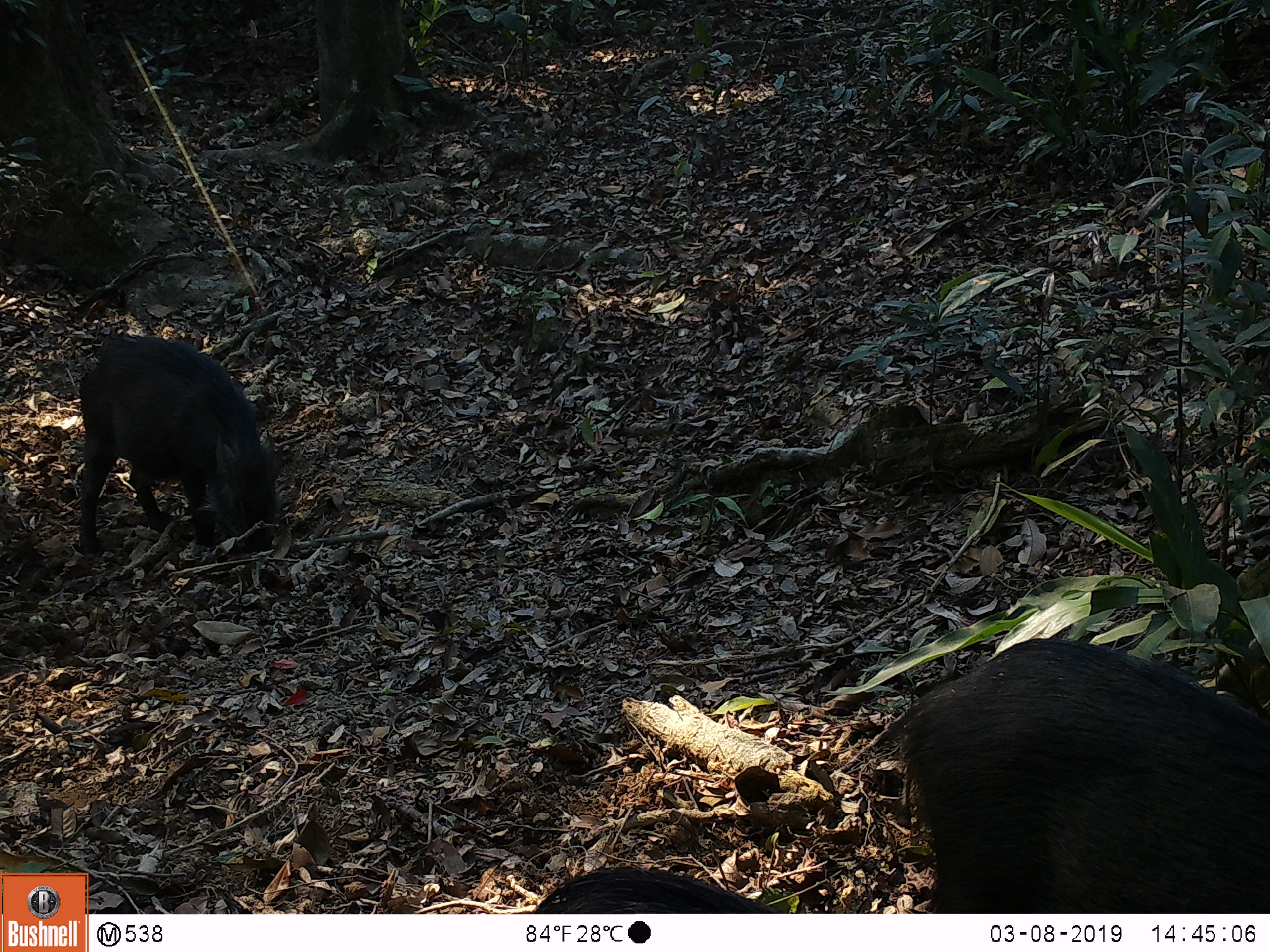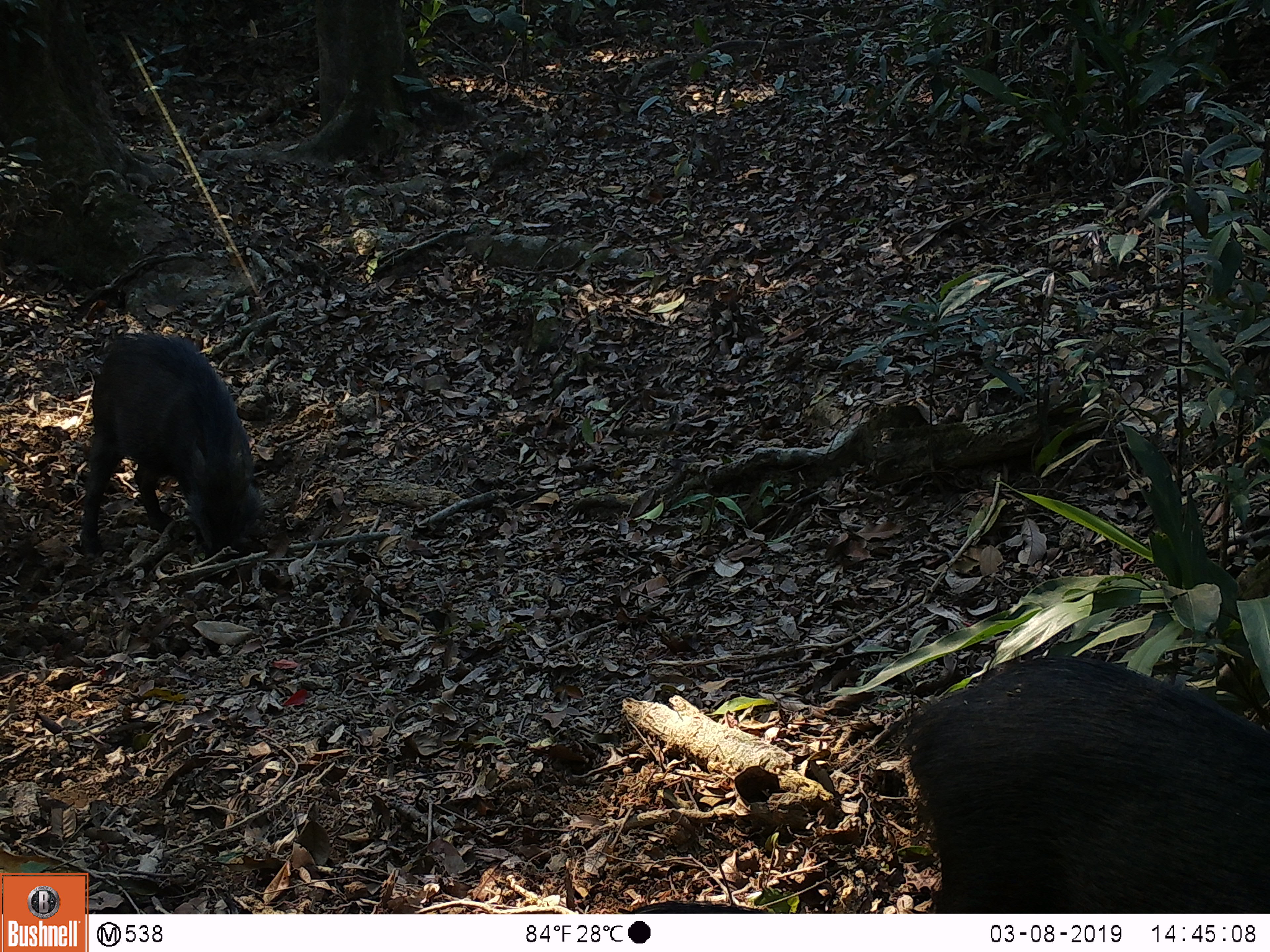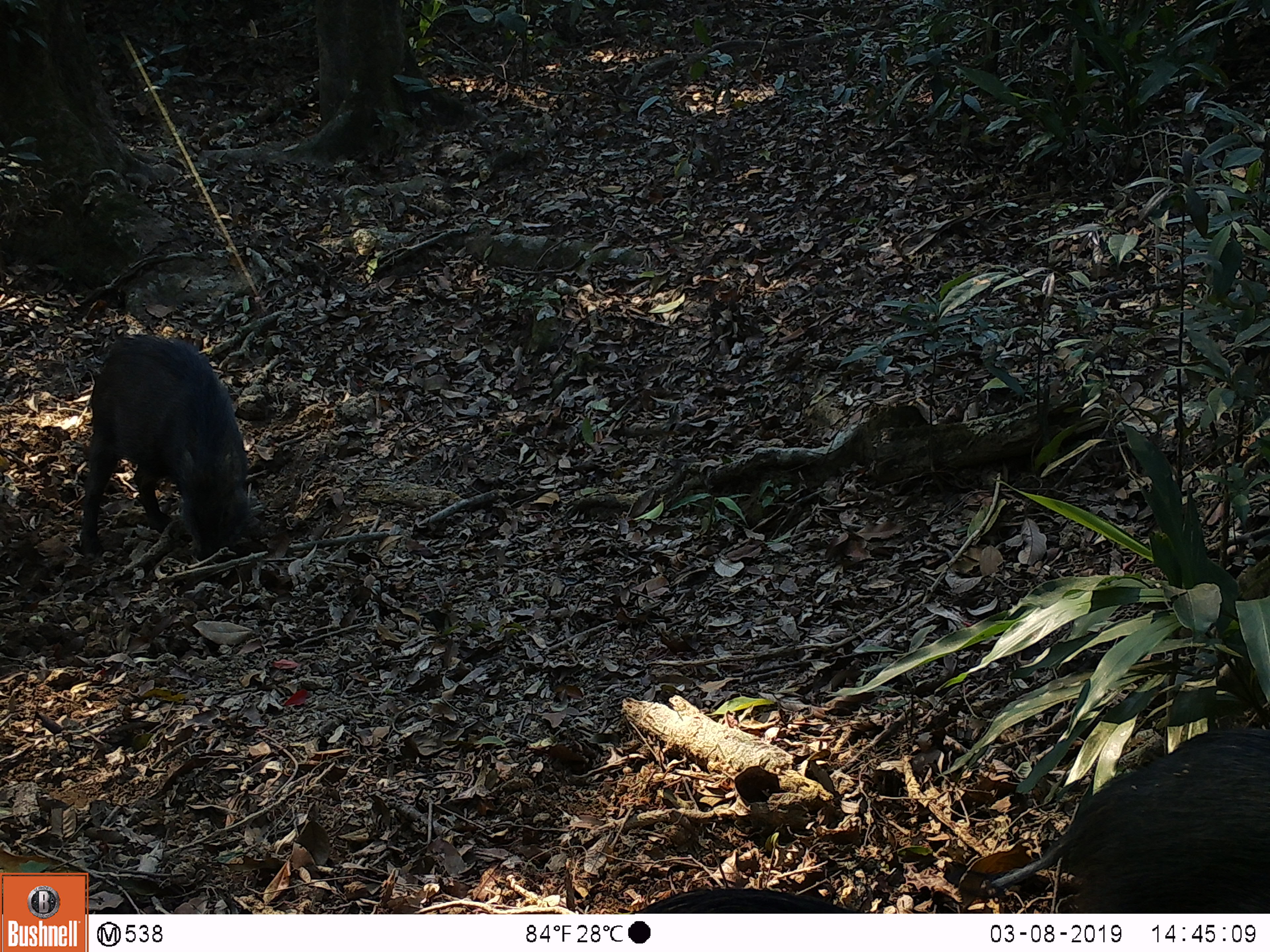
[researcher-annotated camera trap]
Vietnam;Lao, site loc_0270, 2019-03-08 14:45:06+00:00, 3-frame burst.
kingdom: Animalia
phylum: Chordata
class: Mammalia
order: Artiodactyla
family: Suidae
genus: Sus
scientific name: Sus scrofa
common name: eurasian wild pig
Eurasian wild pig (Sus scrofa). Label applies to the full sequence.